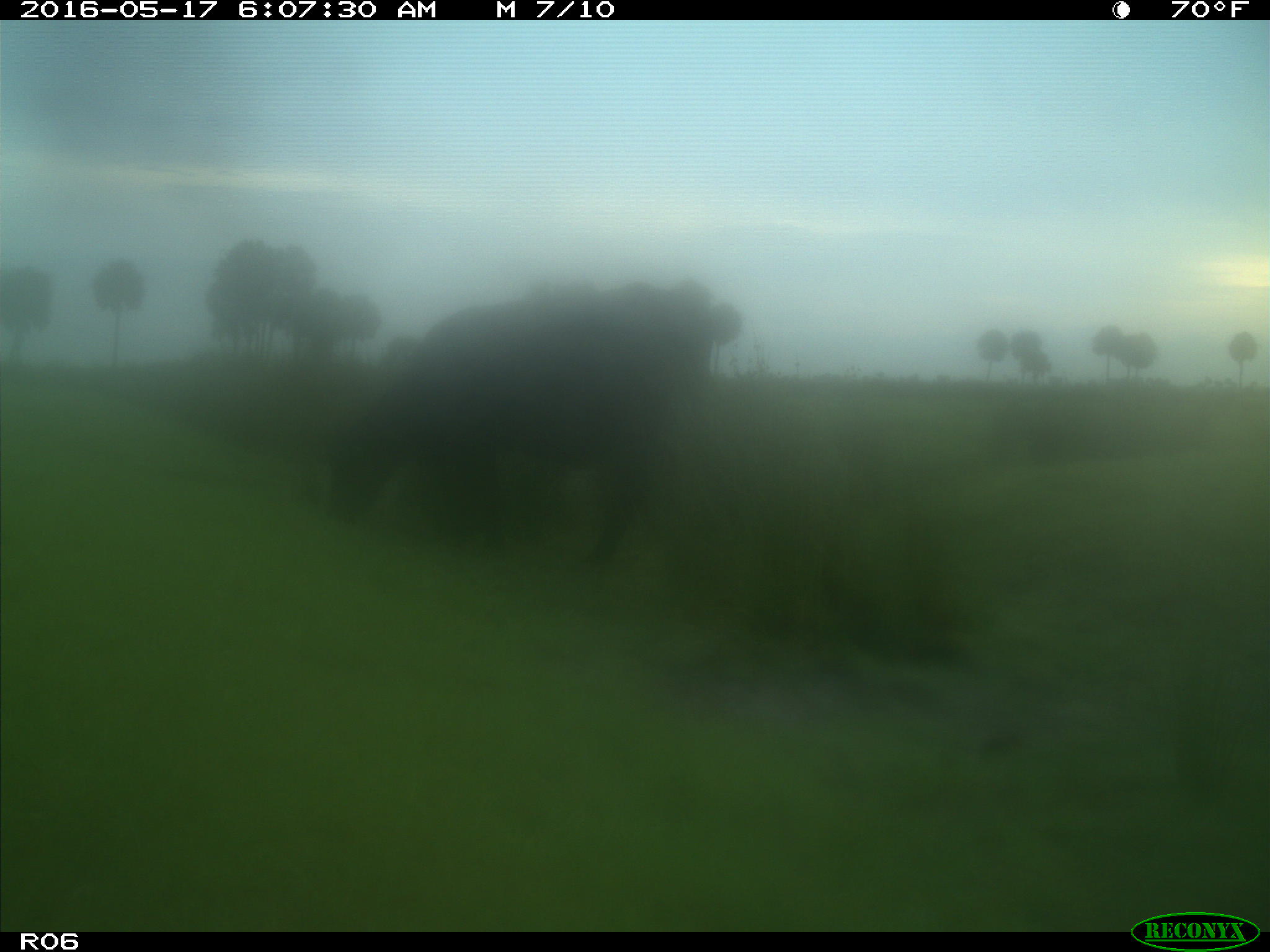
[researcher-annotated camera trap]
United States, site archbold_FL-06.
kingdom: Animalia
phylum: Chordata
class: Mammalia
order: Artiodactyla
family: Bovidae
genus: Bos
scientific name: Bos taurus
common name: domestic cow